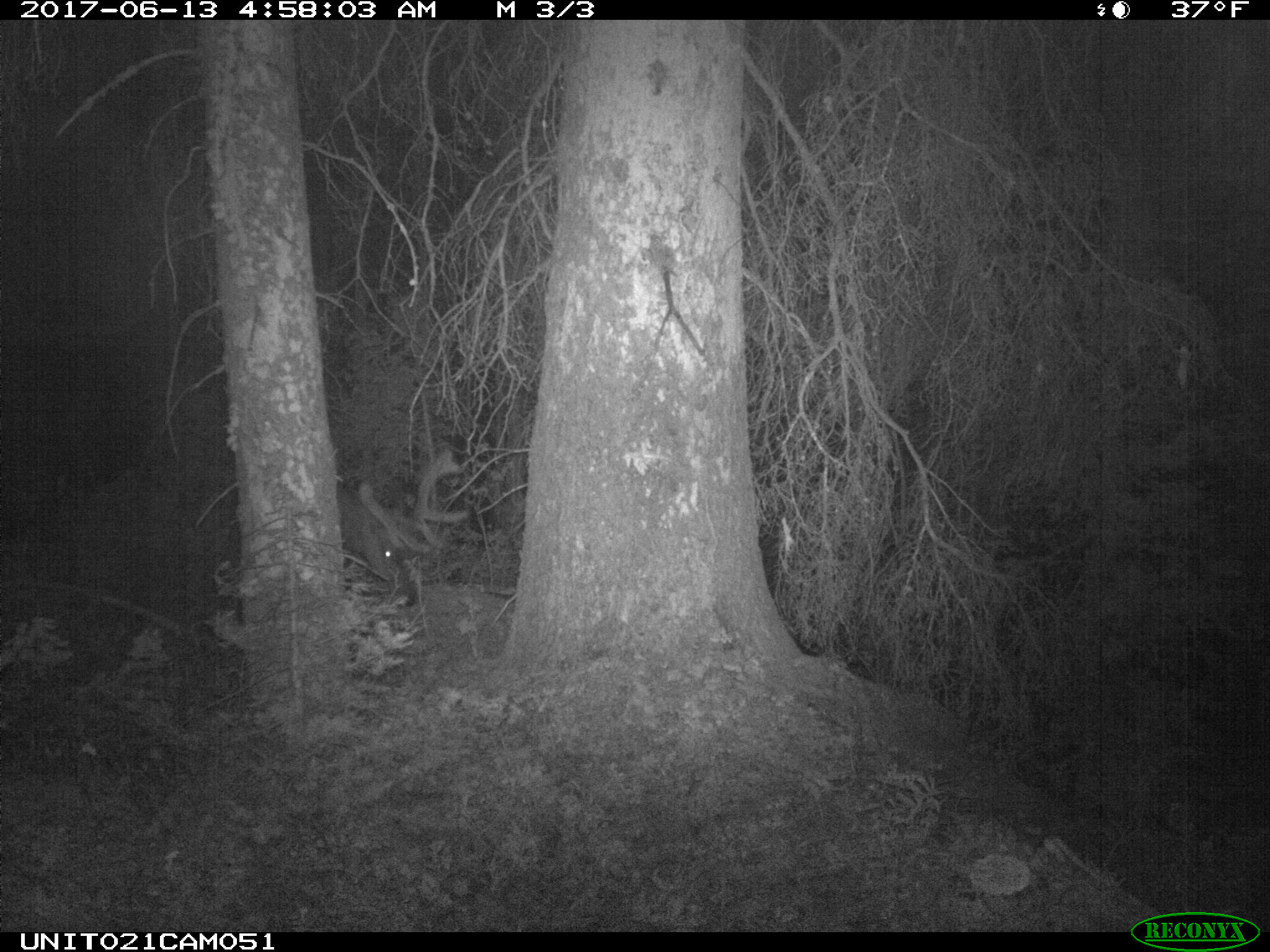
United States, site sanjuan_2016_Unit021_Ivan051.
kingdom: Animalia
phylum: Chordata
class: Mammalia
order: Artiodactyla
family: Cervidae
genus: Cervus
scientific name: Cervus elaphus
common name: red deer